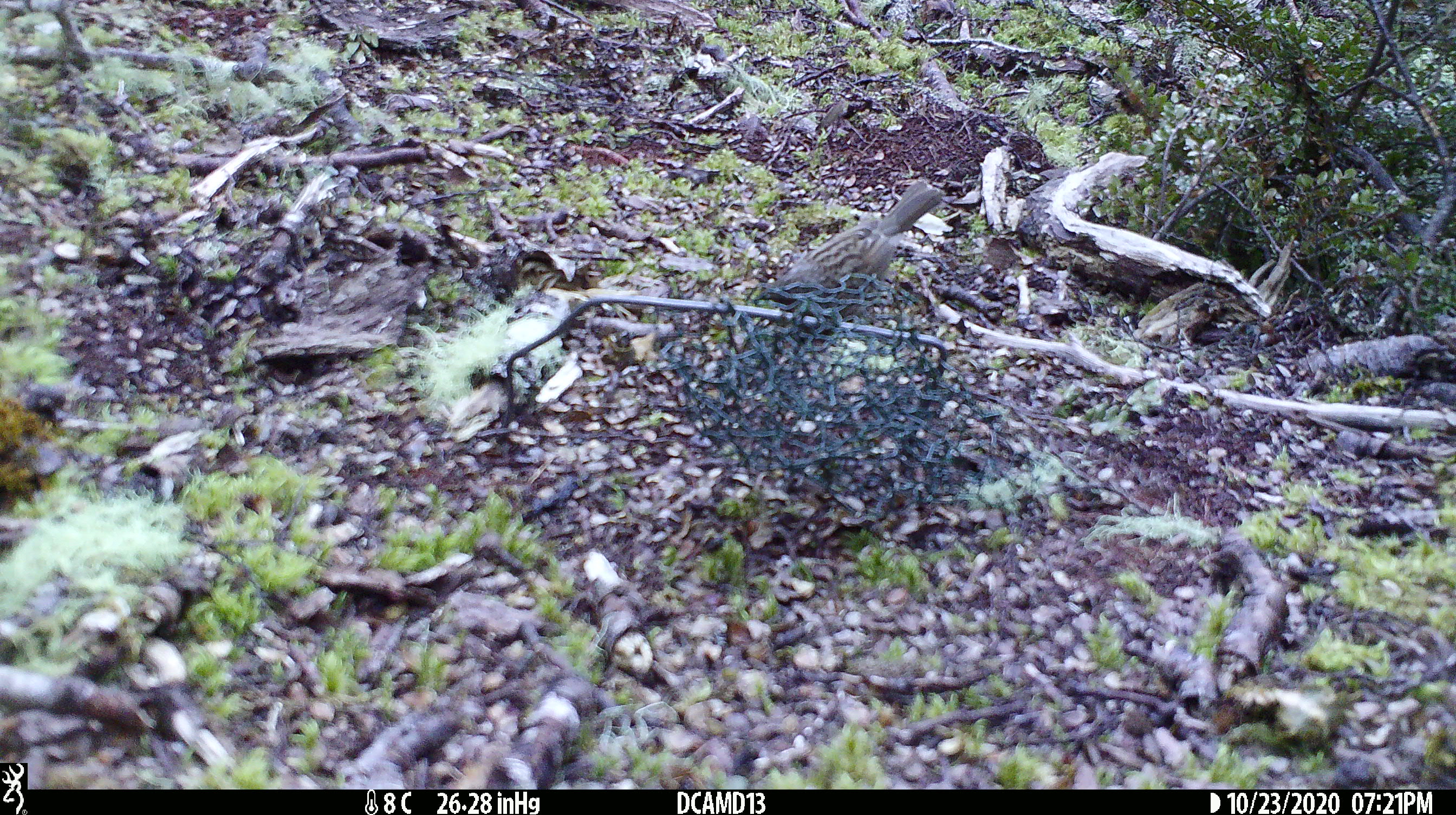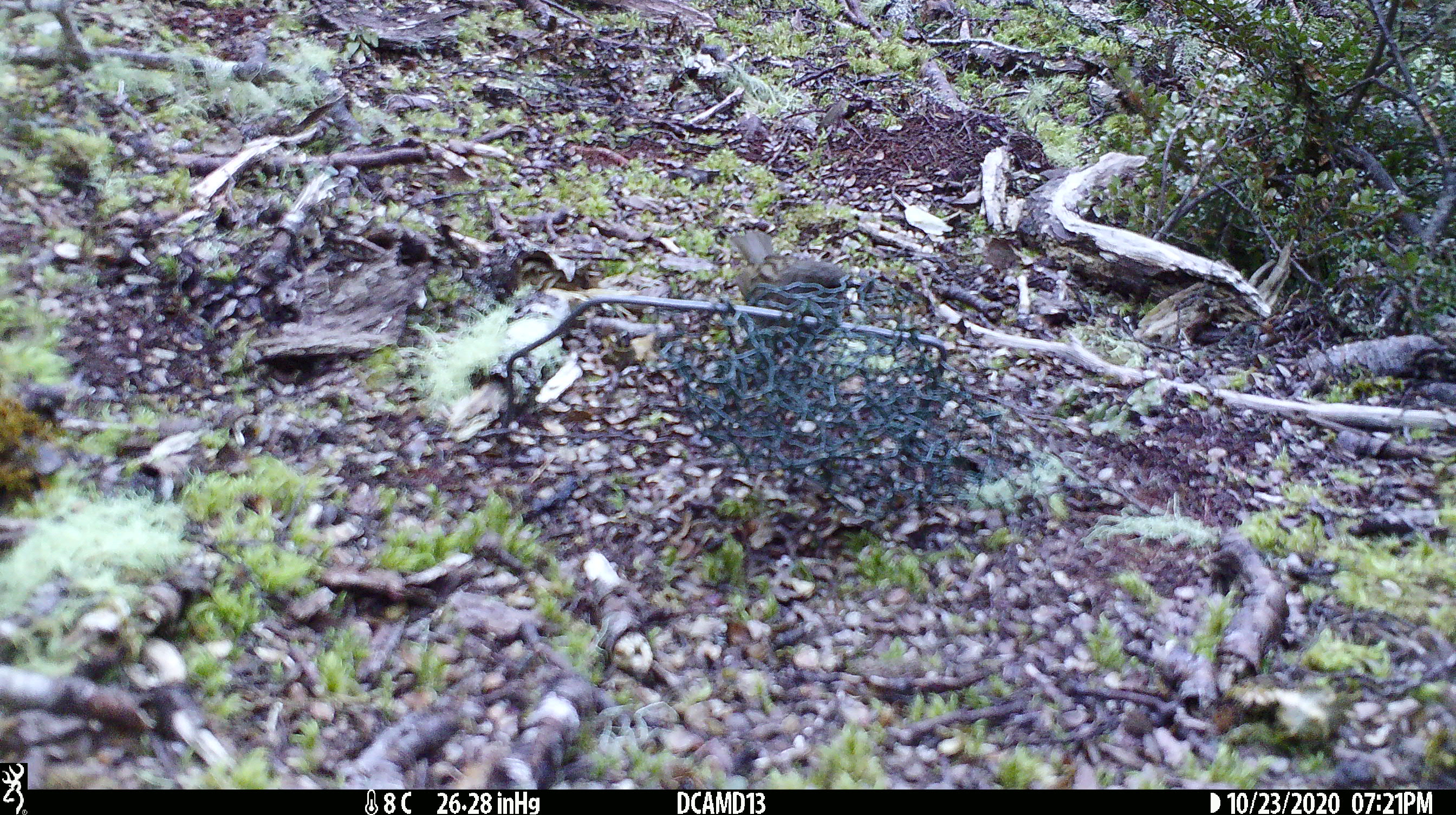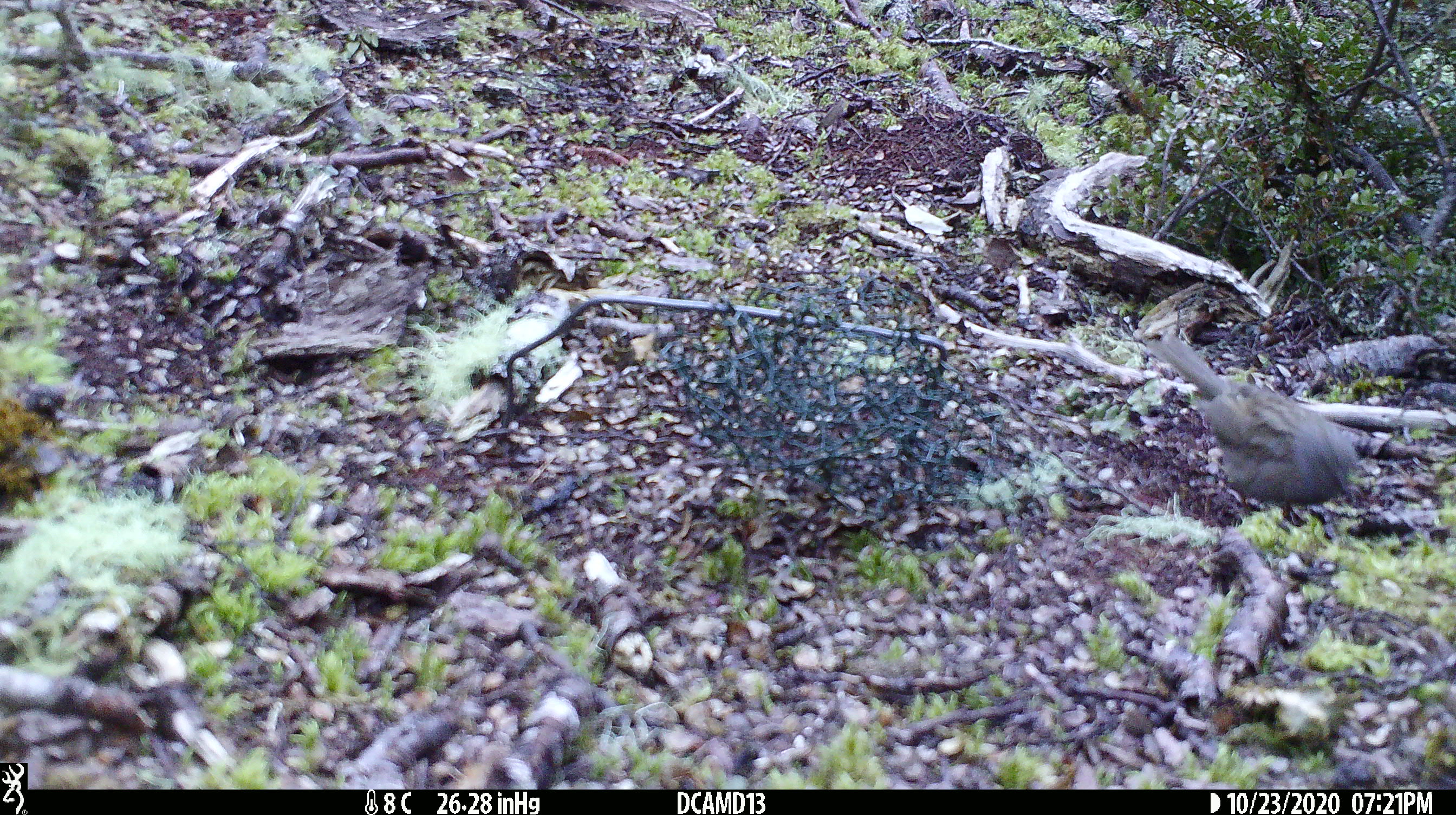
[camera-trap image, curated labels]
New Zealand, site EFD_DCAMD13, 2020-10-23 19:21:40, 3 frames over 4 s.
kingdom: Animalia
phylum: Chordata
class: Aves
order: Passeriformes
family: Prunellidae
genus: Prunella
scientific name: Prunella modularis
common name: dunnock